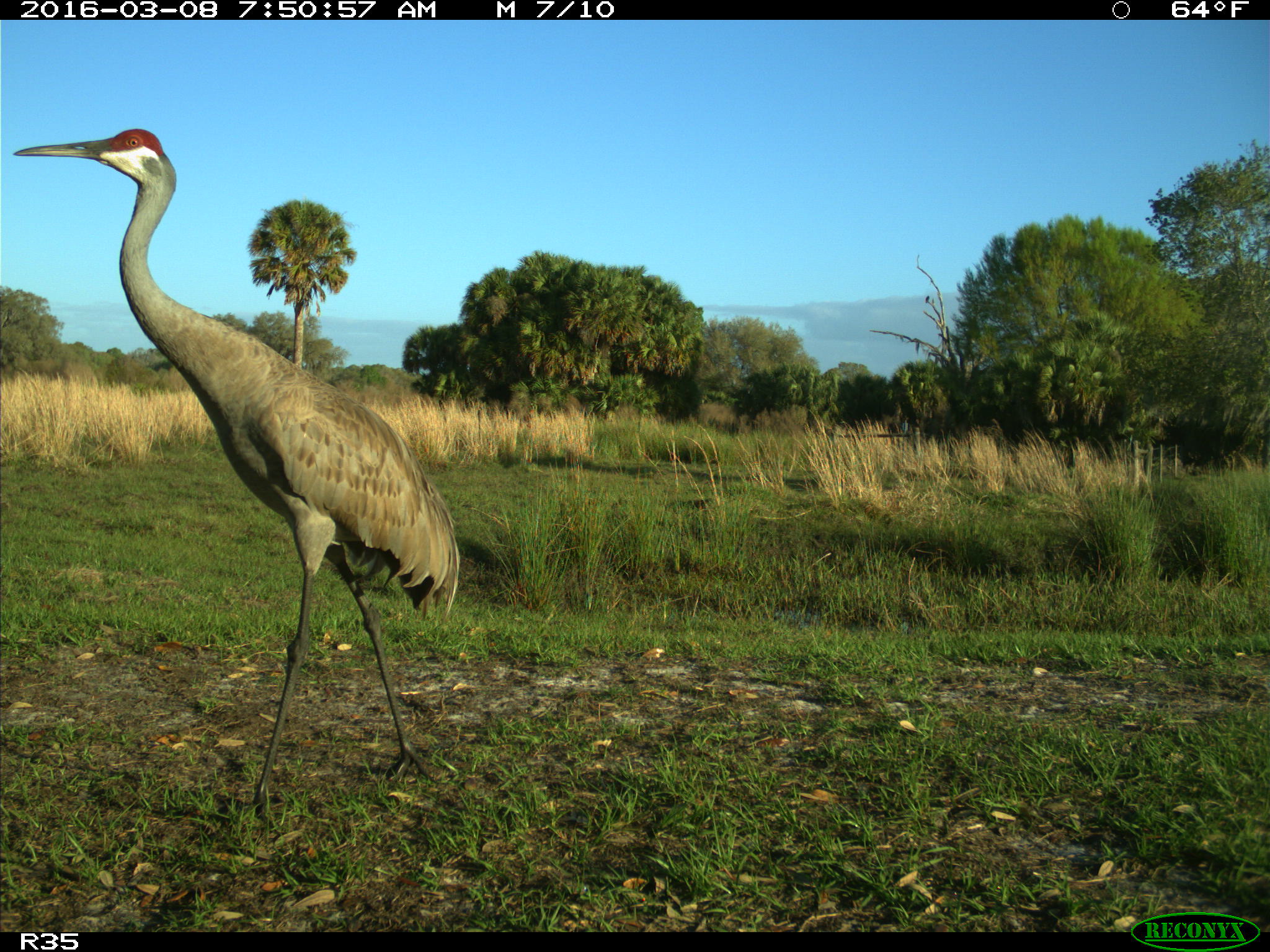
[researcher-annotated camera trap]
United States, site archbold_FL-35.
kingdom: Animalia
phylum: Chordata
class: Aves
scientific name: Aves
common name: birds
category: unidentified bird